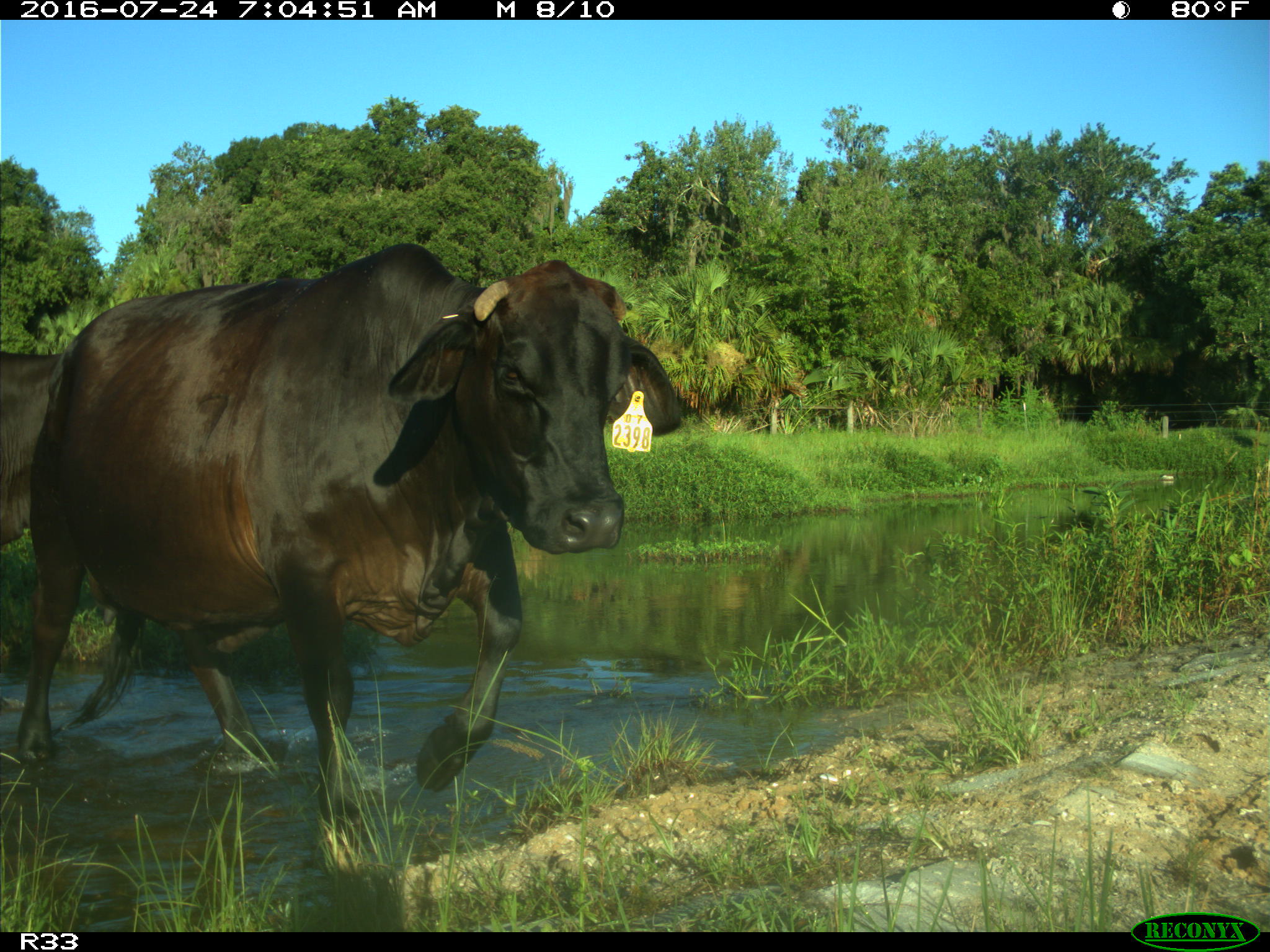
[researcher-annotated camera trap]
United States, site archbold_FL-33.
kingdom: Animalia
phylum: Chordata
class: Mammalia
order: Artiodactyla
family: Bovidae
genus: Bos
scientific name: Bos taurus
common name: domestic cow